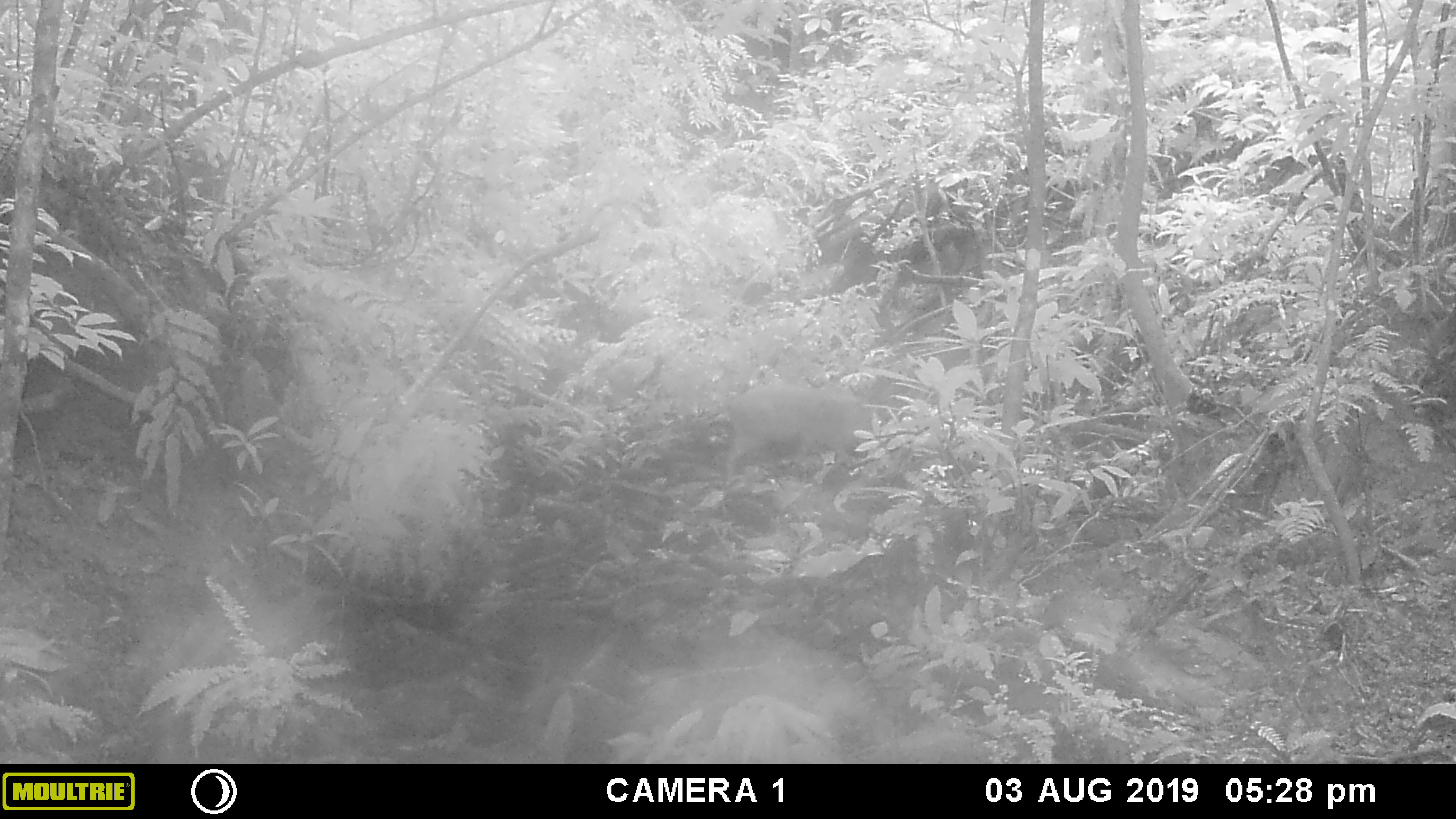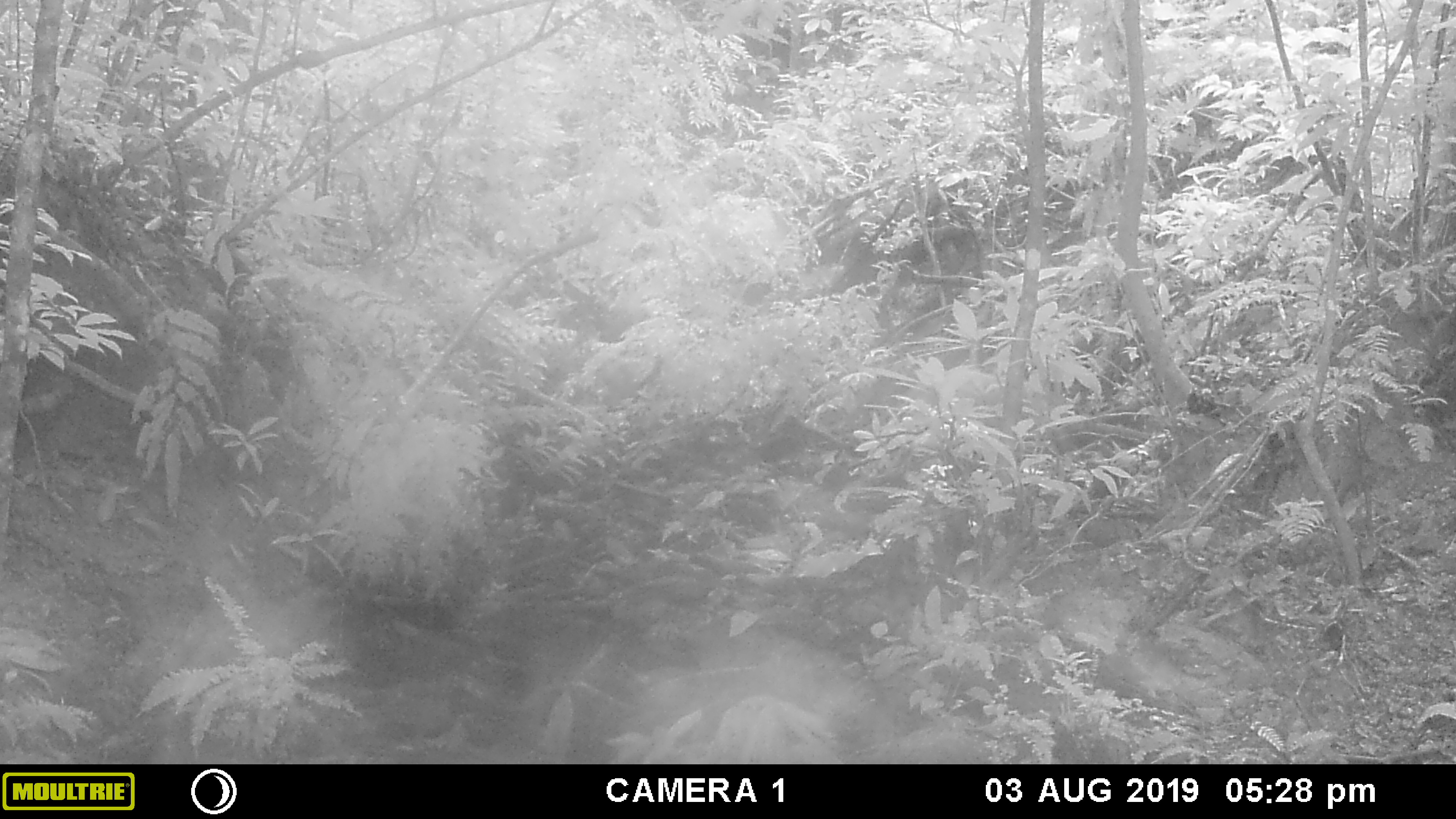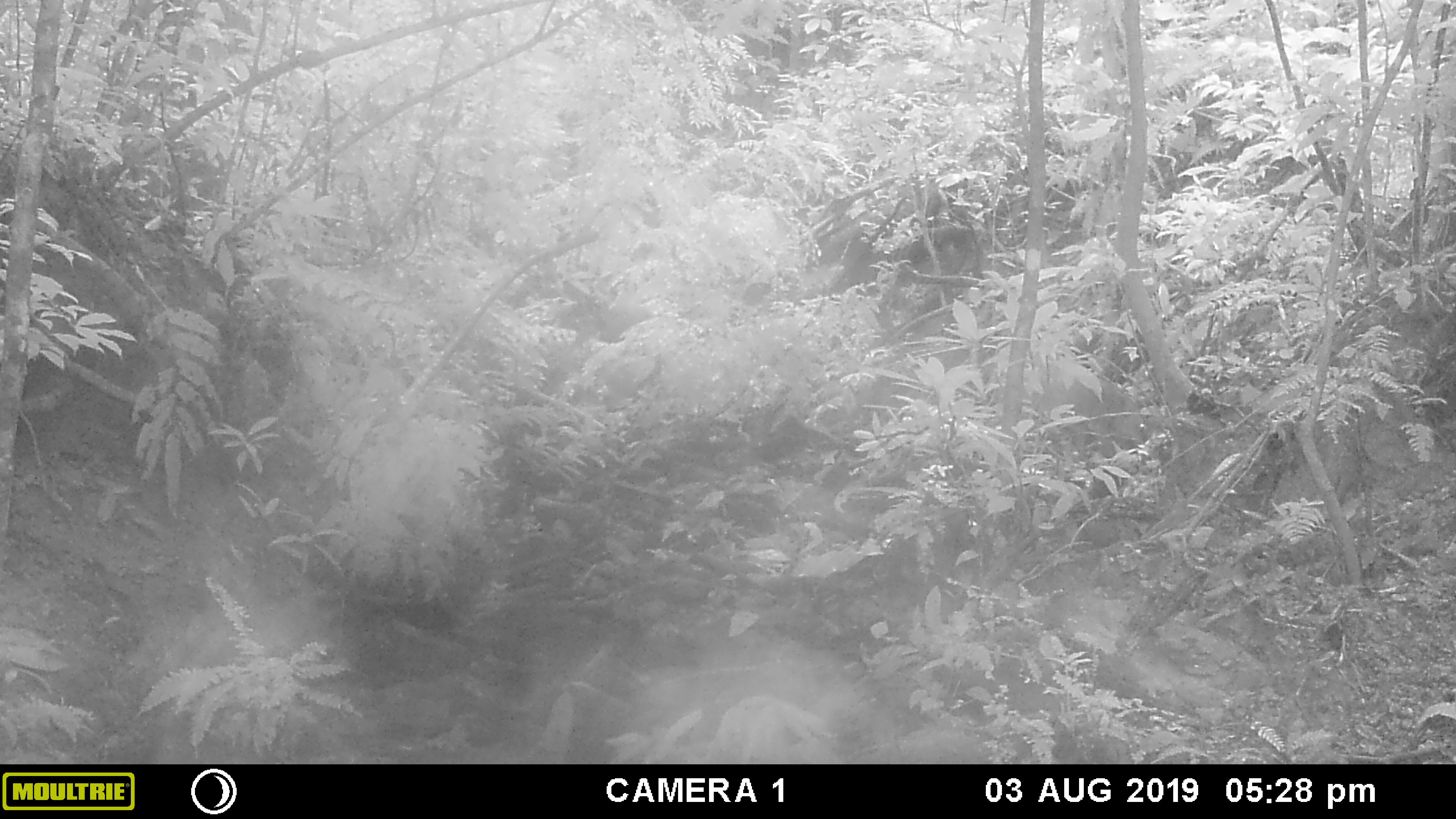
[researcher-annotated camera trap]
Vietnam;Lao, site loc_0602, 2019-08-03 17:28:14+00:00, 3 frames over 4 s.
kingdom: Animalia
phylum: Chordata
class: Mammalia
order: Artiodactyla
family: Suidae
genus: Sus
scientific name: Sus scrofa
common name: eurasian wild pig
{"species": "eurasian wild pig (Sus scrofa)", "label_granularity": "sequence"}